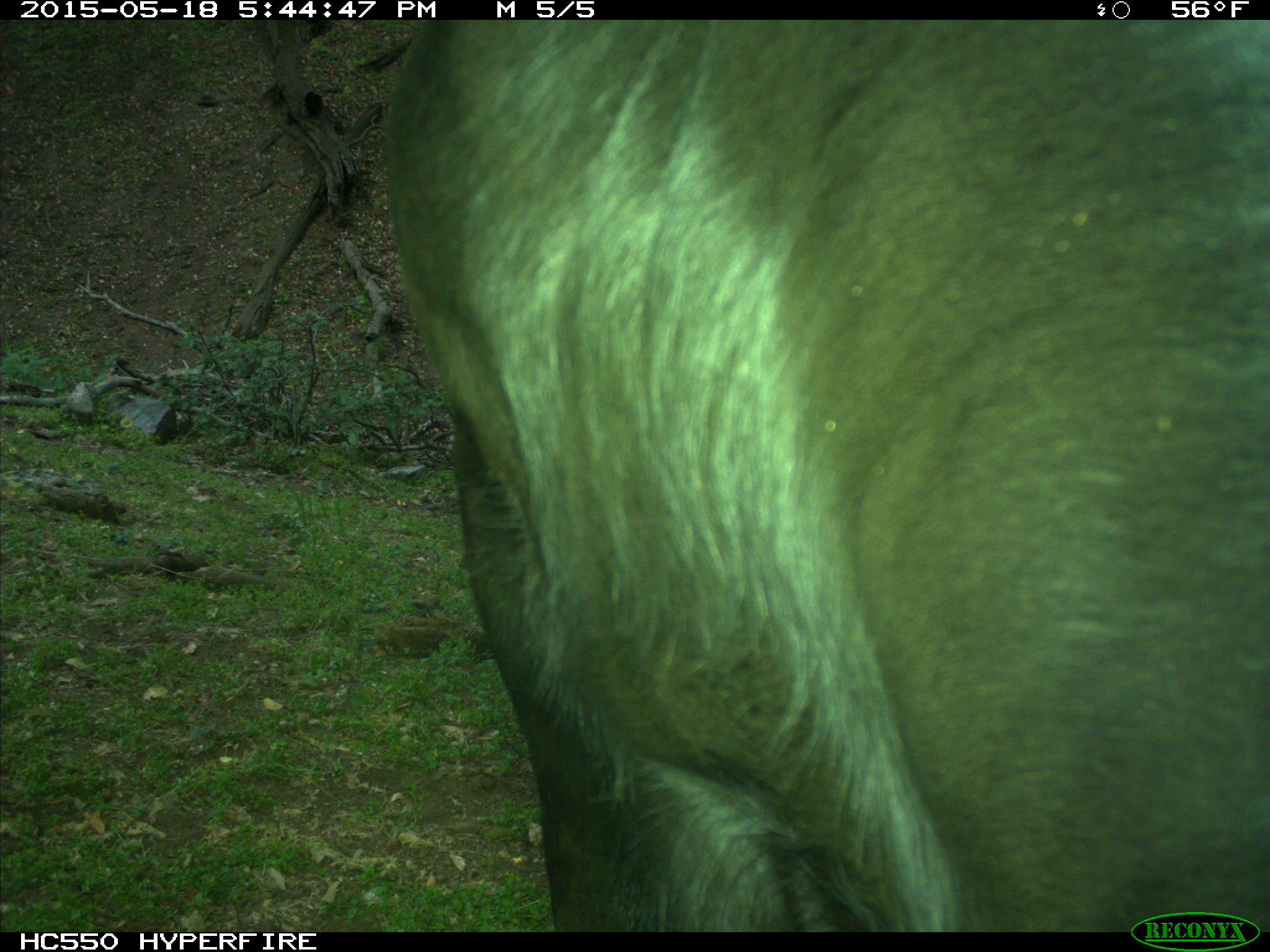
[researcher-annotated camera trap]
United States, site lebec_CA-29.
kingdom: Animalia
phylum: Chordata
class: Mammalia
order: Artiodactyla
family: Bovidae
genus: Bos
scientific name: Bos taurus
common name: domestic cow